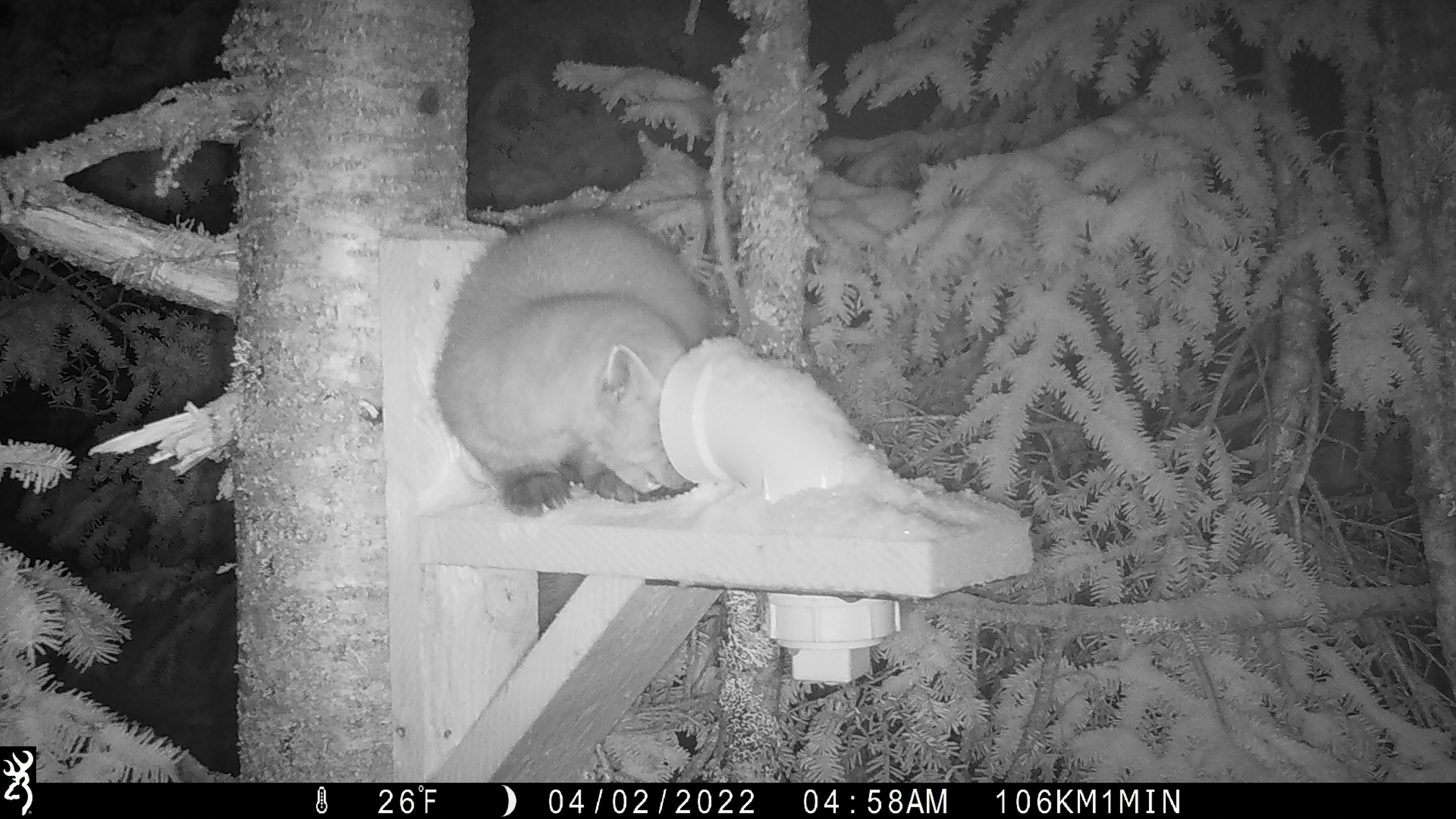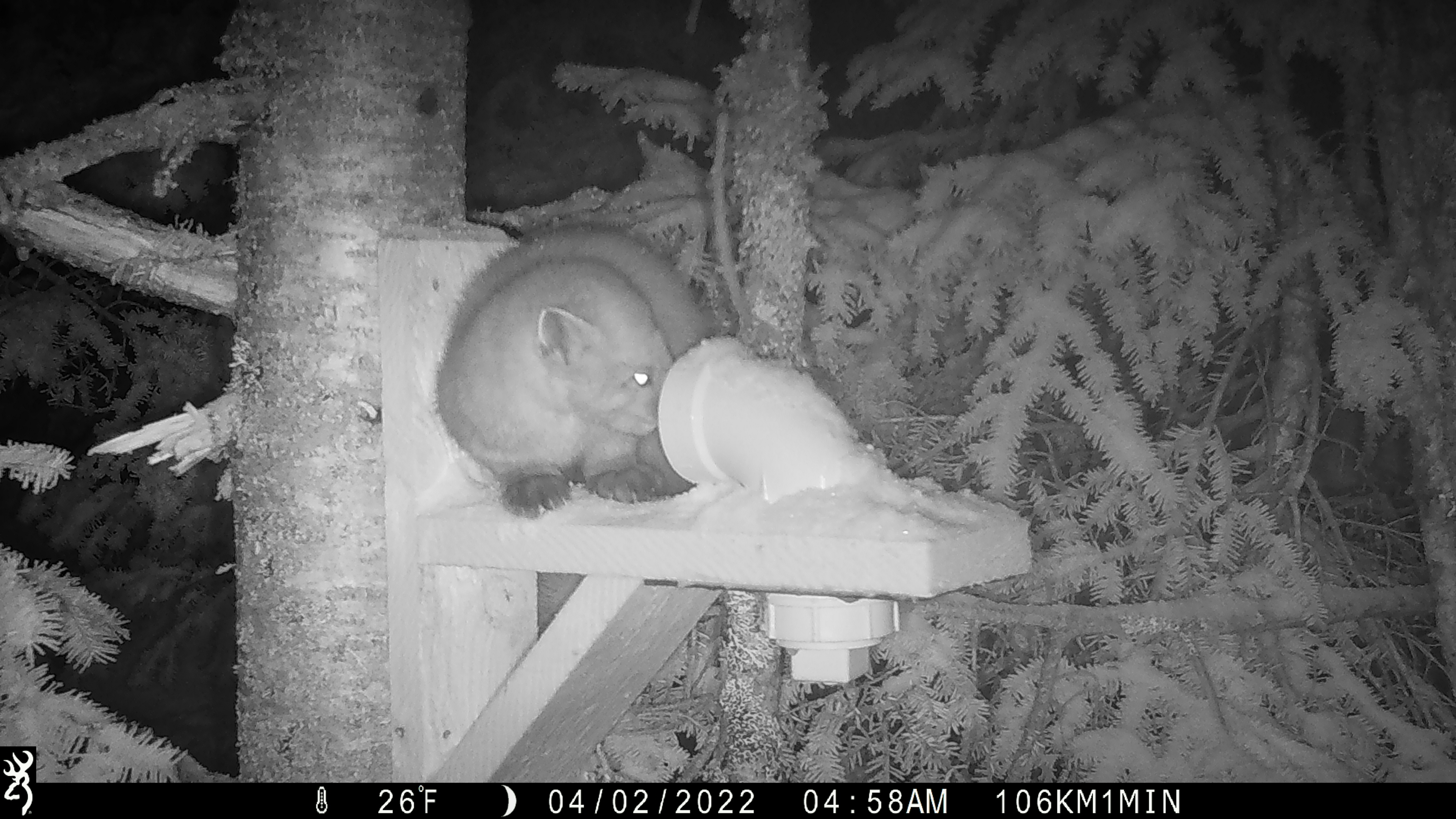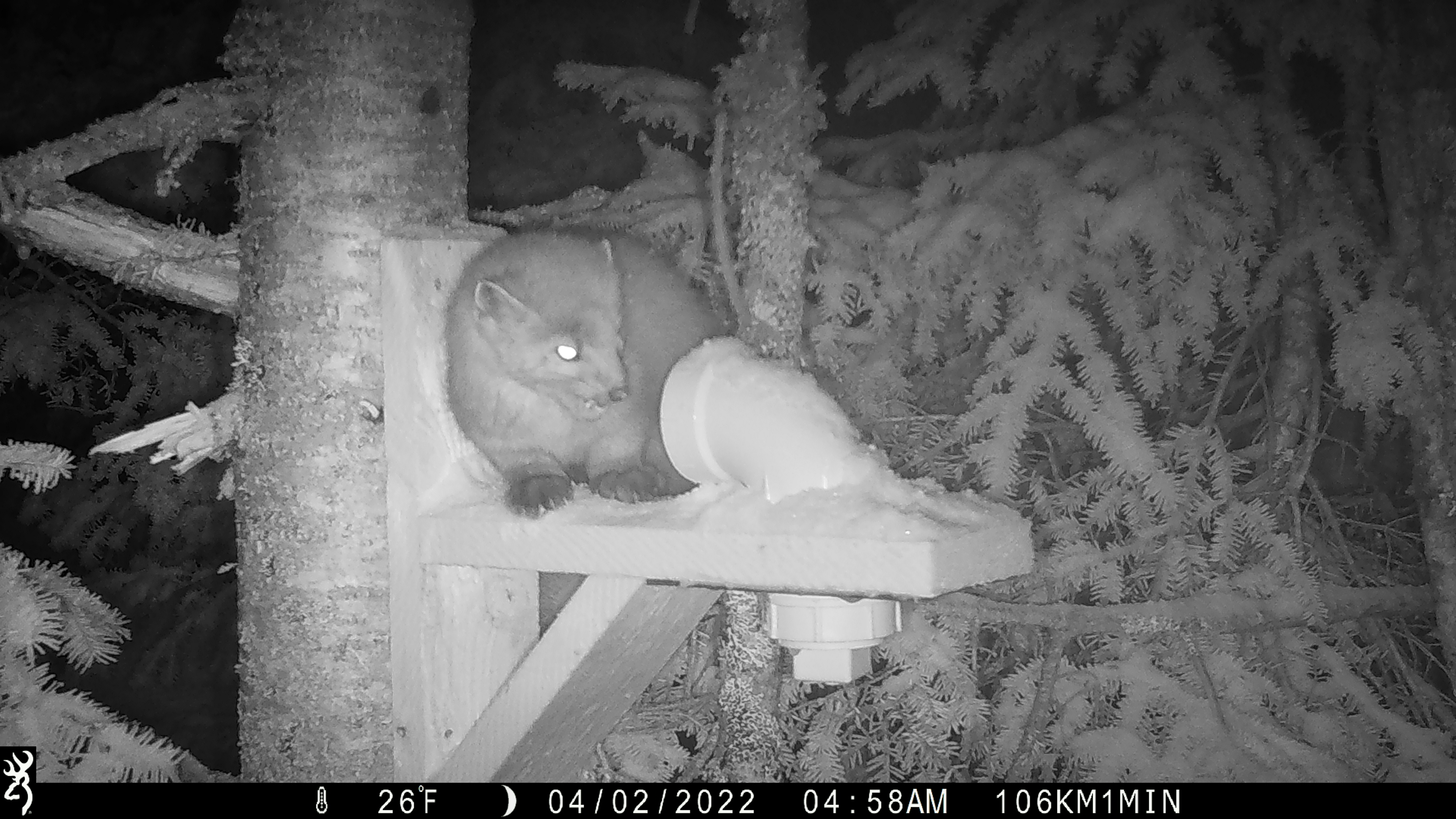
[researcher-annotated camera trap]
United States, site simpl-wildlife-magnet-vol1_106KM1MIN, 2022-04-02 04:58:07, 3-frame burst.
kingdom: Animalia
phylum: Chordata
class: Mammalia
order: Carnivora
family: Mustelidae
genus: Martes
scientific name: Martes americana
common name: american marten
American marten (Martes americana).